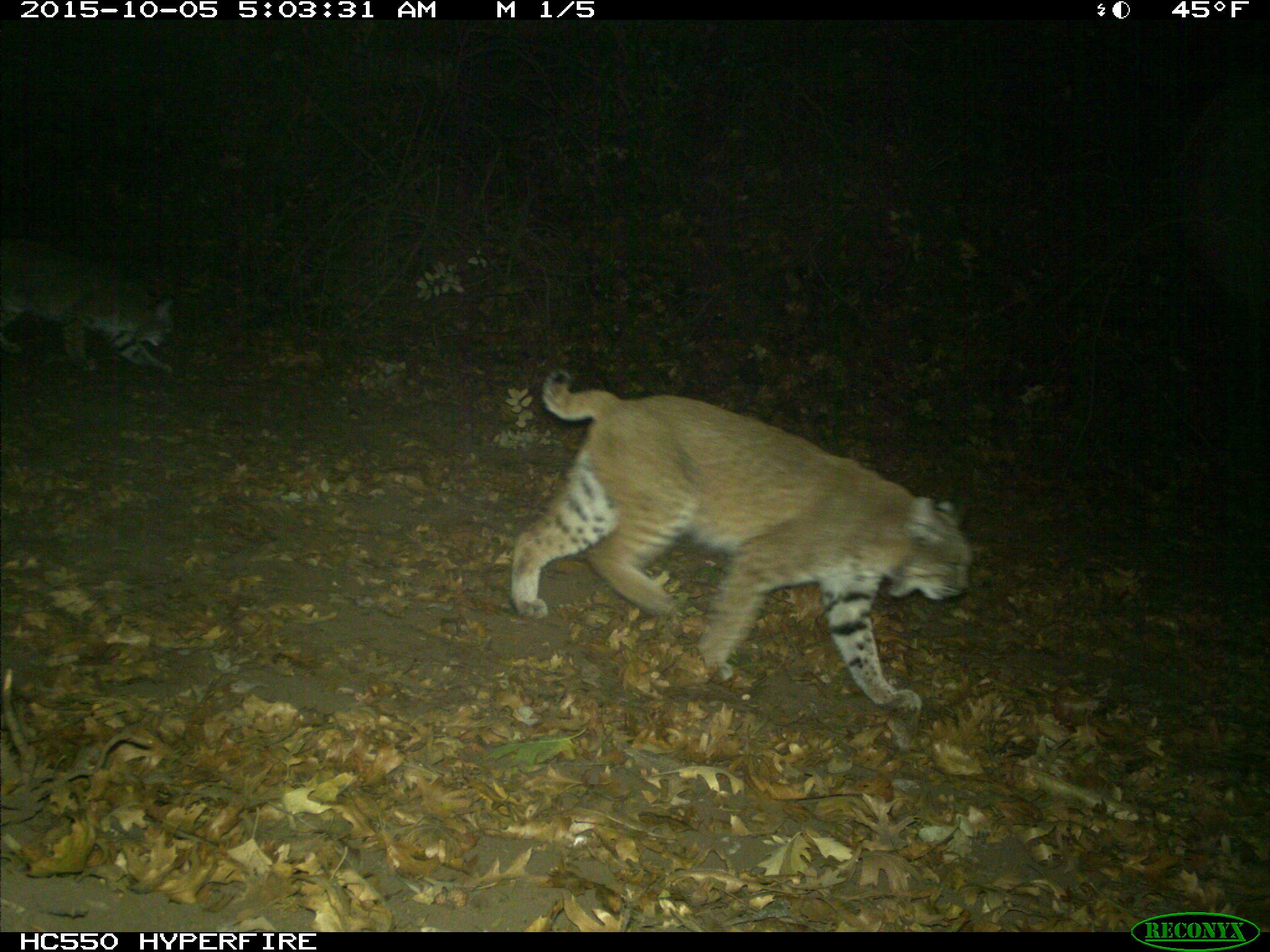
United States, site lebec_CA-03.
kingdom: Animalia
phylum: Chordata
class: Mammalia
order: Carnivora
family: Felidae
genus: Lynx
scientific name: Lynx rufus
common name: bobcat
Lynx rufus (bobcat).